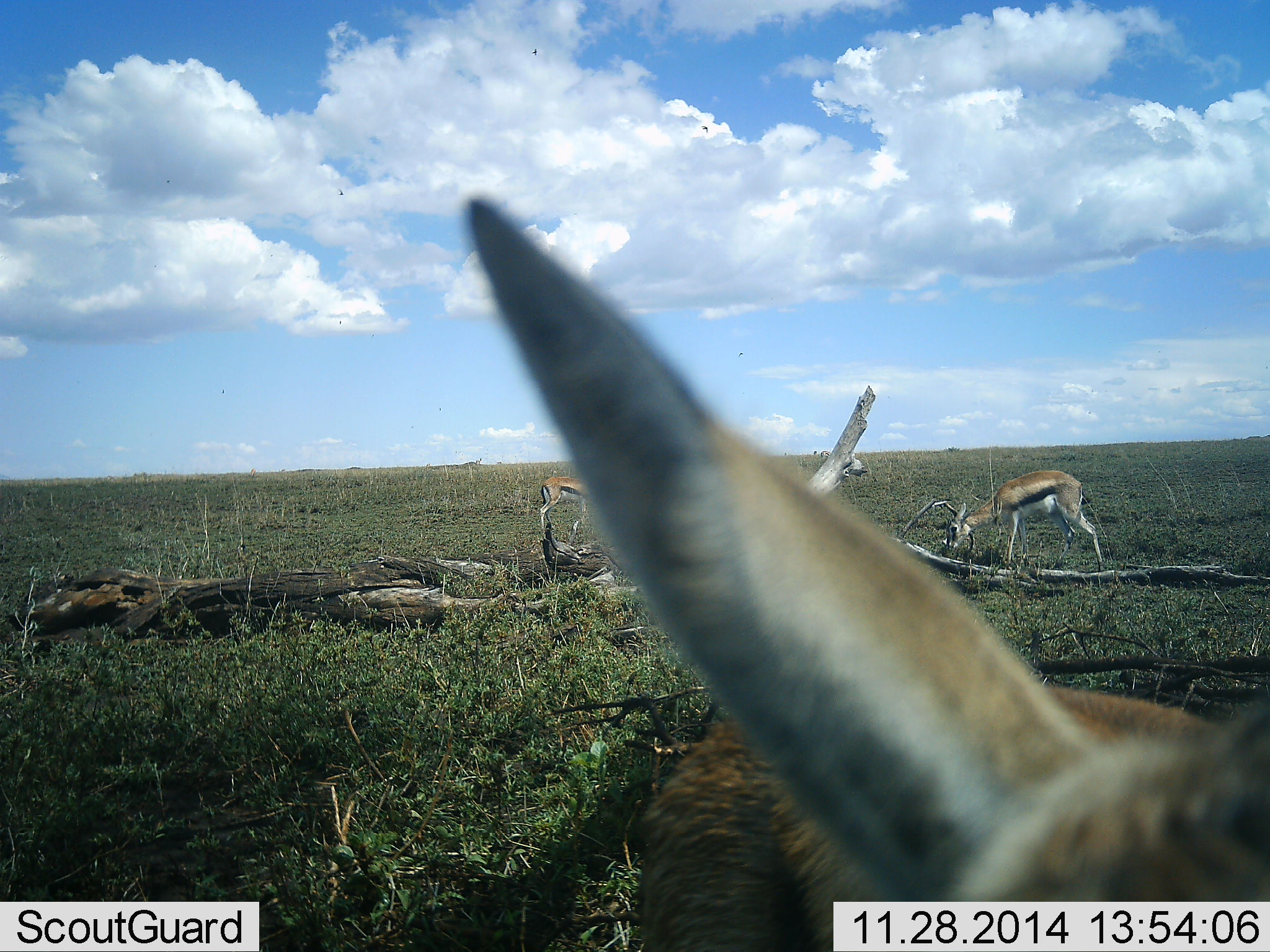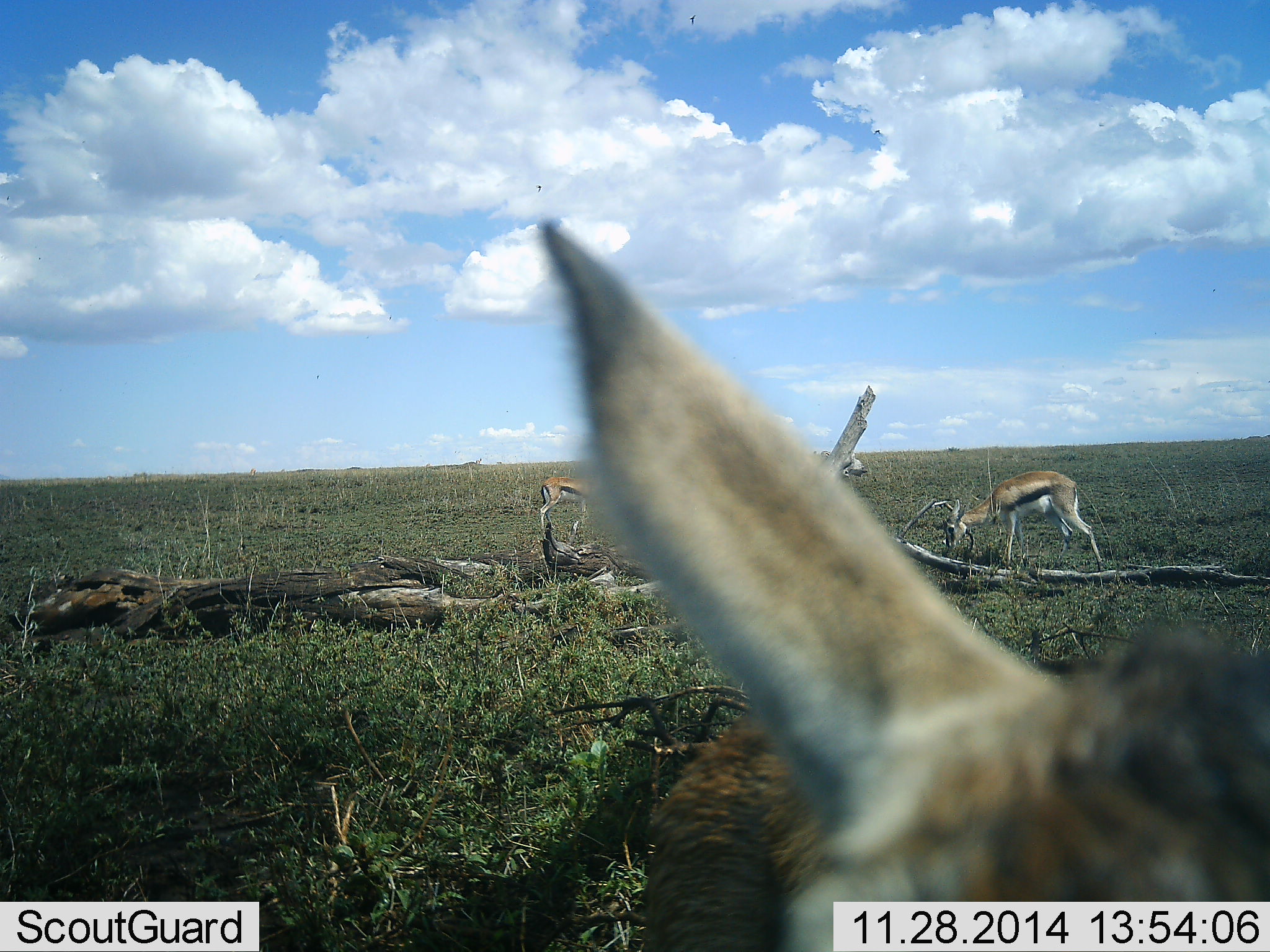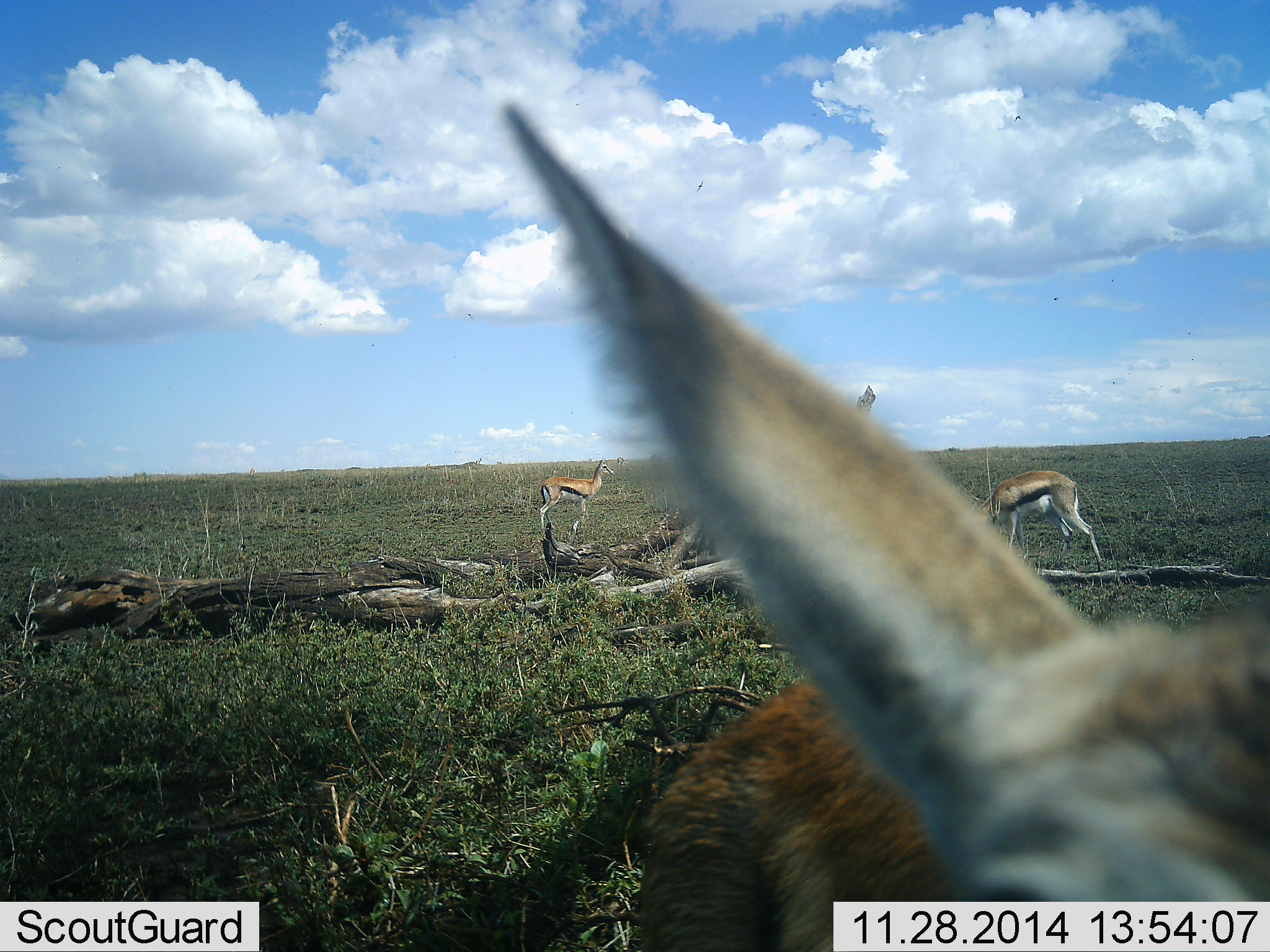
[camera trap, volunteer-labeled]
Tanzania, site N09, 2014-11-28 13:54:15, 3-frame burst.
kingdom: Animalia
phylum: Chordata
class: Mammalia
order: Artiodactyla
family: Bovidae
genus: Eudorcas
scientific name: Eudorcas thomsonii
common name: thomson's gazelle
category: gazellethomsons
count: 3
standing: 60%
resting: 10%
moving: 10%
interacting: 0%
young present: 10%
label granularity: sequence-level